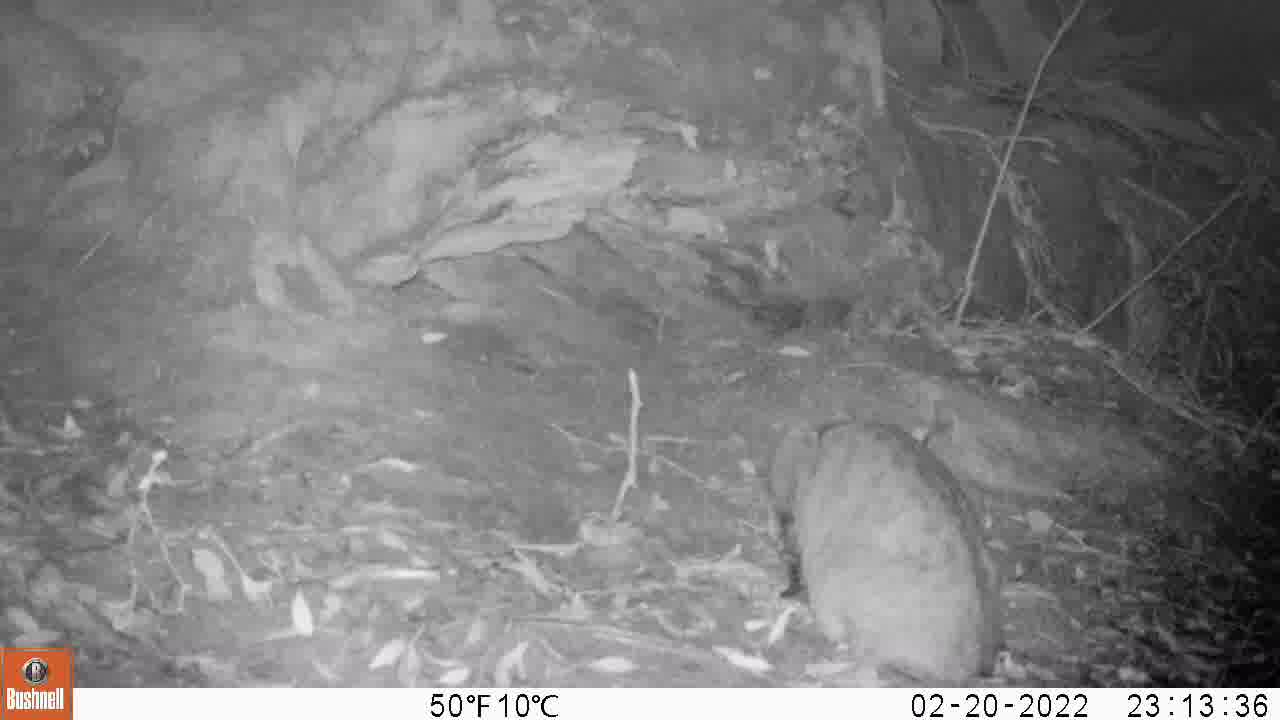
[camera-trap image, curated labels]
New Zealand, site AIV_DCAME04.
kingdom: Animalia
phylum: Chordata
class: Mammalia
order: Carnivora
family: Felidae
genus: Felis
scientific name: Felis catus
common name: domestic cat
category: cat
Cat (domestic cat) (Felis catus).